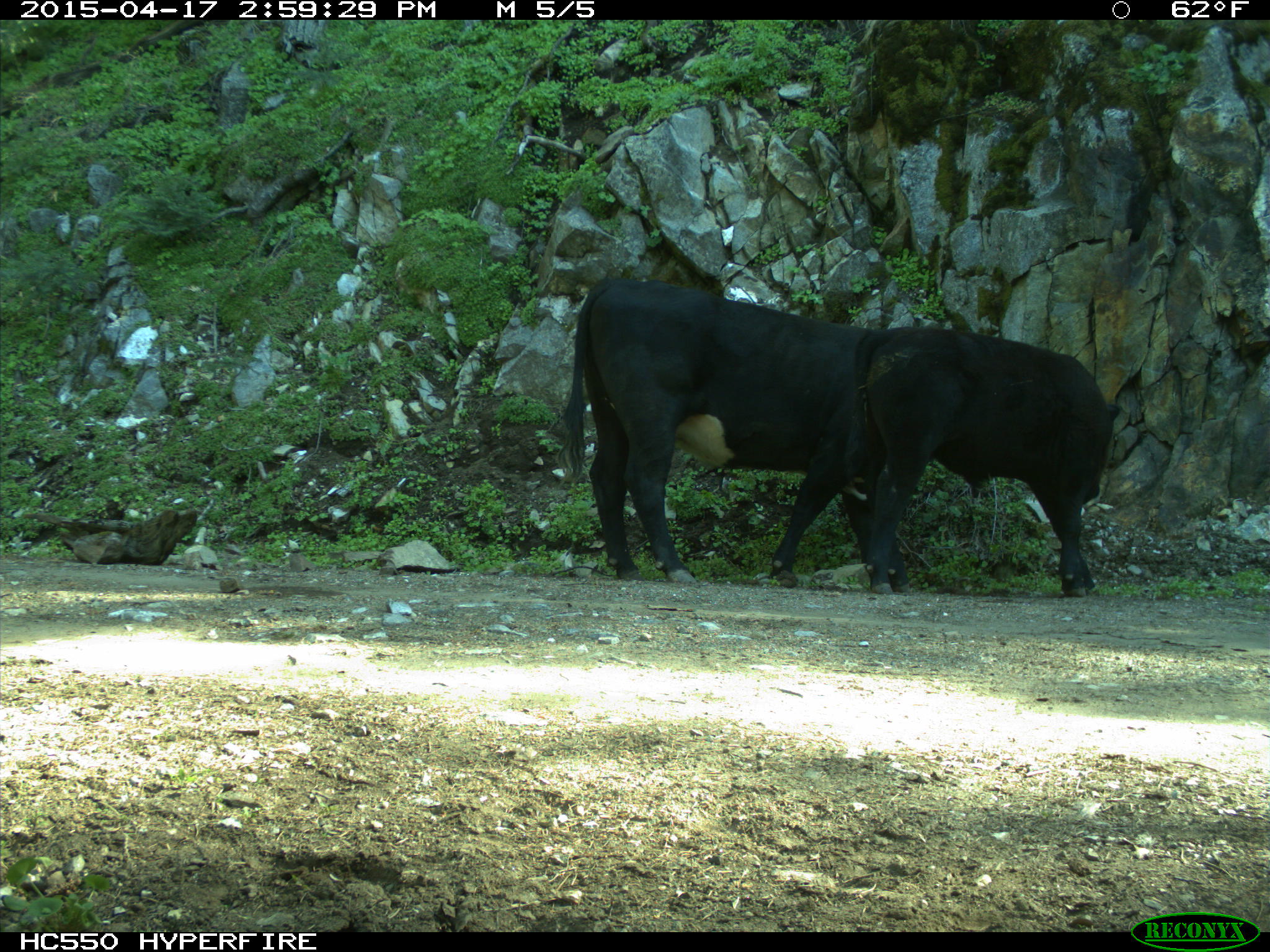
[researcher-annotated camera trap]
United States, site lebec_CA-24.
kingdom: Animalia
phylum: Chordata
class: Mammalia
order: Artiodactyla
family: Bovidae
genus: Bos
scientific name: Bos taurus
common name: domestic cow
Bos taurus (domestic cow).